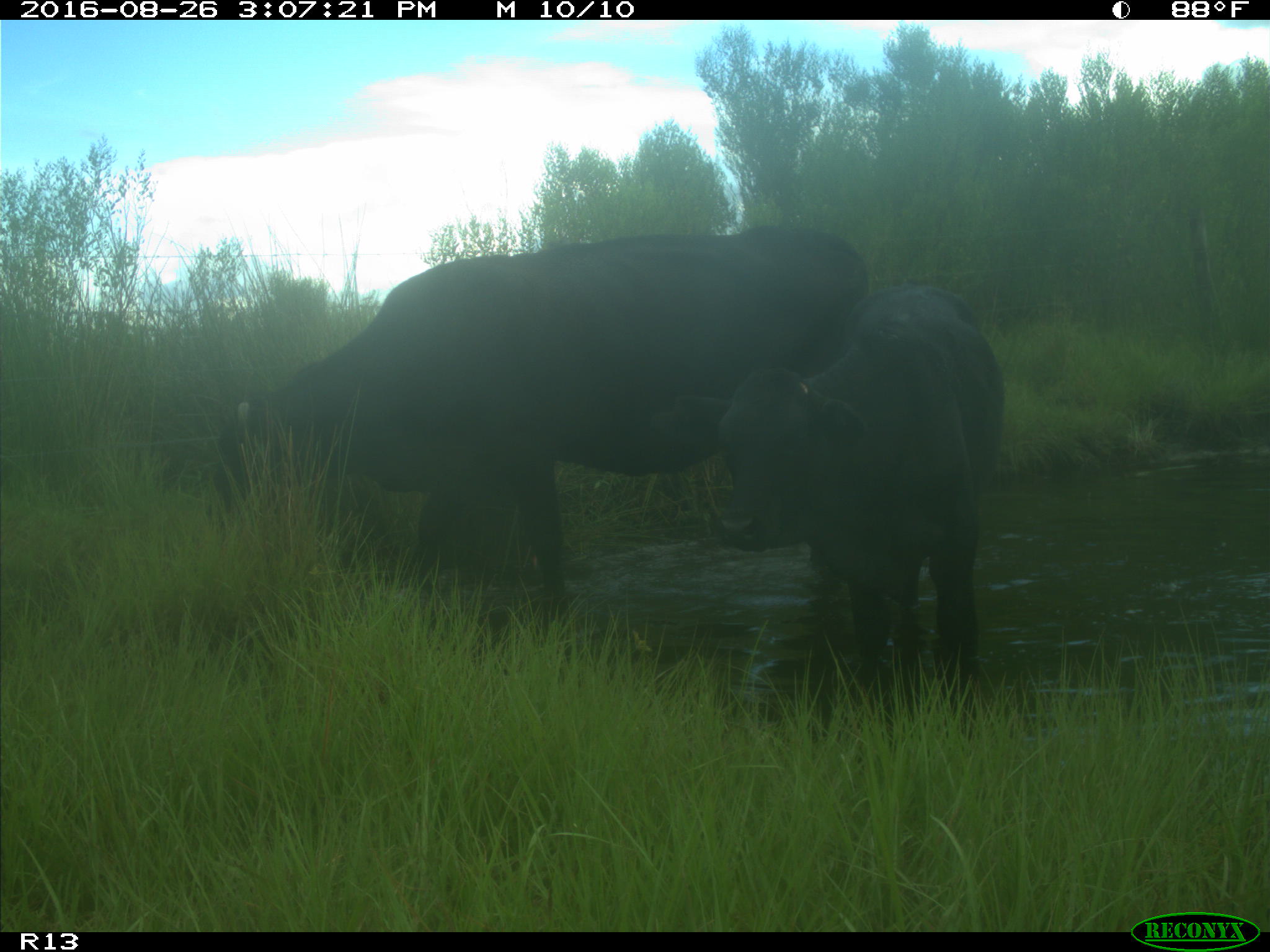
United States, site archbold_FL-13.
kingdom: Animalia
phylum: Chordata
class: Mammalia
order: Artiodactyla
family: Bovidae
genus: Bos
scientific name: Bos taurus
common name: domestic cow